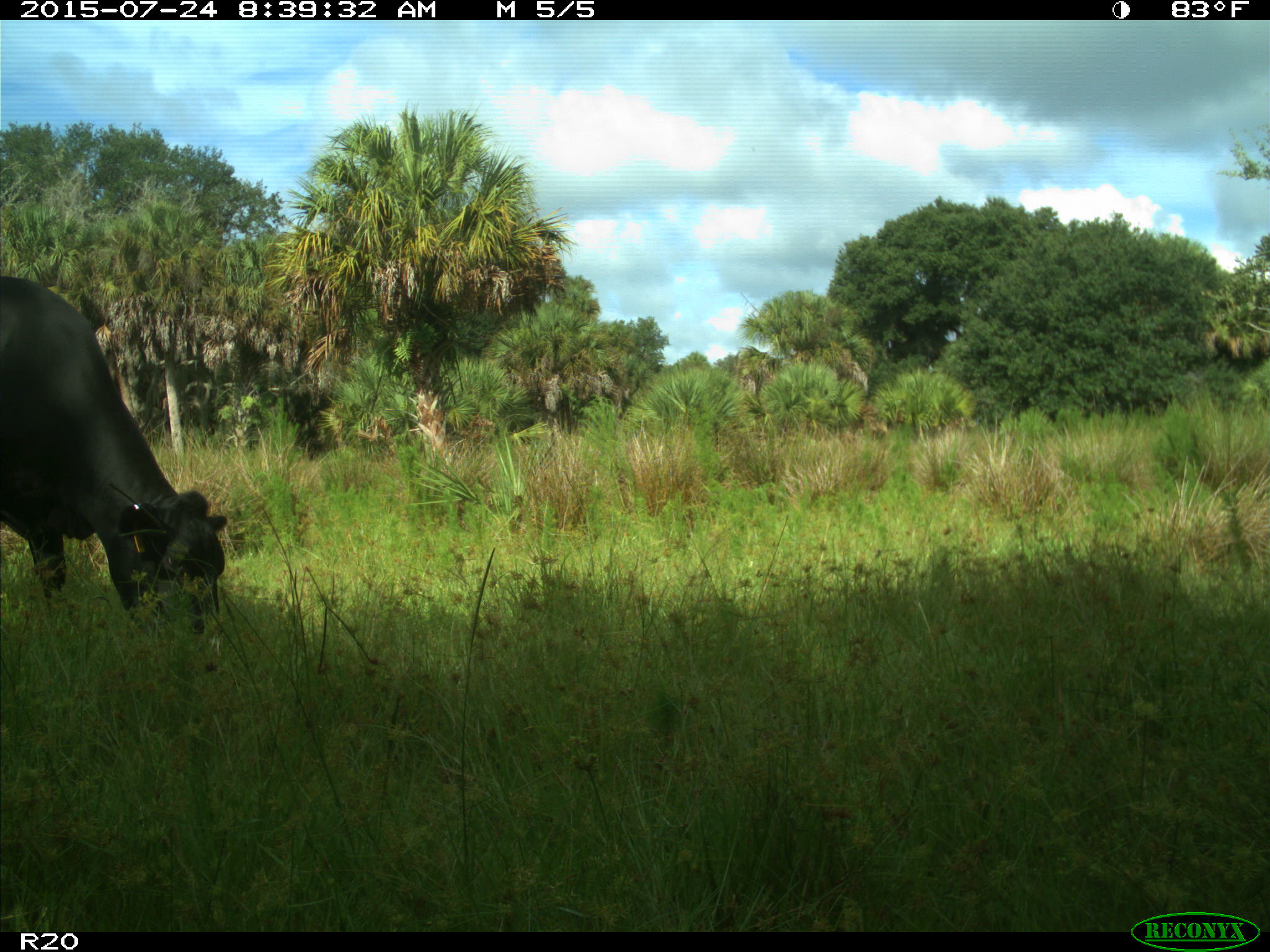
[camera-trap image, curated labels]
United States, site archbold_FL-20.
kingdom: Animalia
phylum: Chordata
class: Mammalia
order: Artiodactyla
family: Bovidae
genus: Bos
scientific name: Bos taurus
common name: domestic cow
Bos taurus (domestic cow).